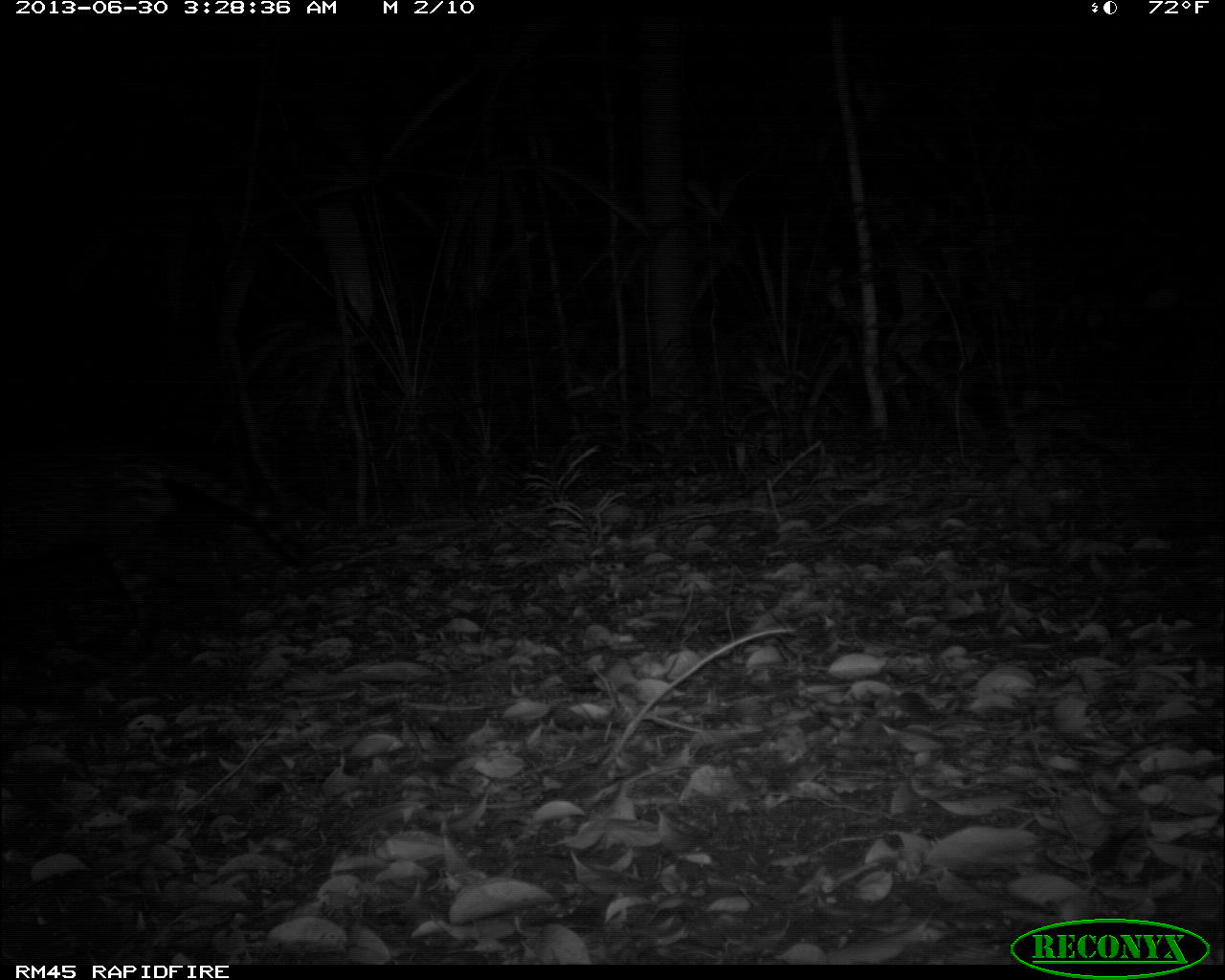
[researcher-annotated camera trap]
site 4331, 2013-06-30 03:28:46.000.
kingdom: Animalia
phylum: Chordata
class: Mammalia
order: Carnivora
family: Felidae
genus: Leopardus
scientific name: Leopardus pardalis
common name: ocelot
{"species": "Leopardus pardalis (ocelot)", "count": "1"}